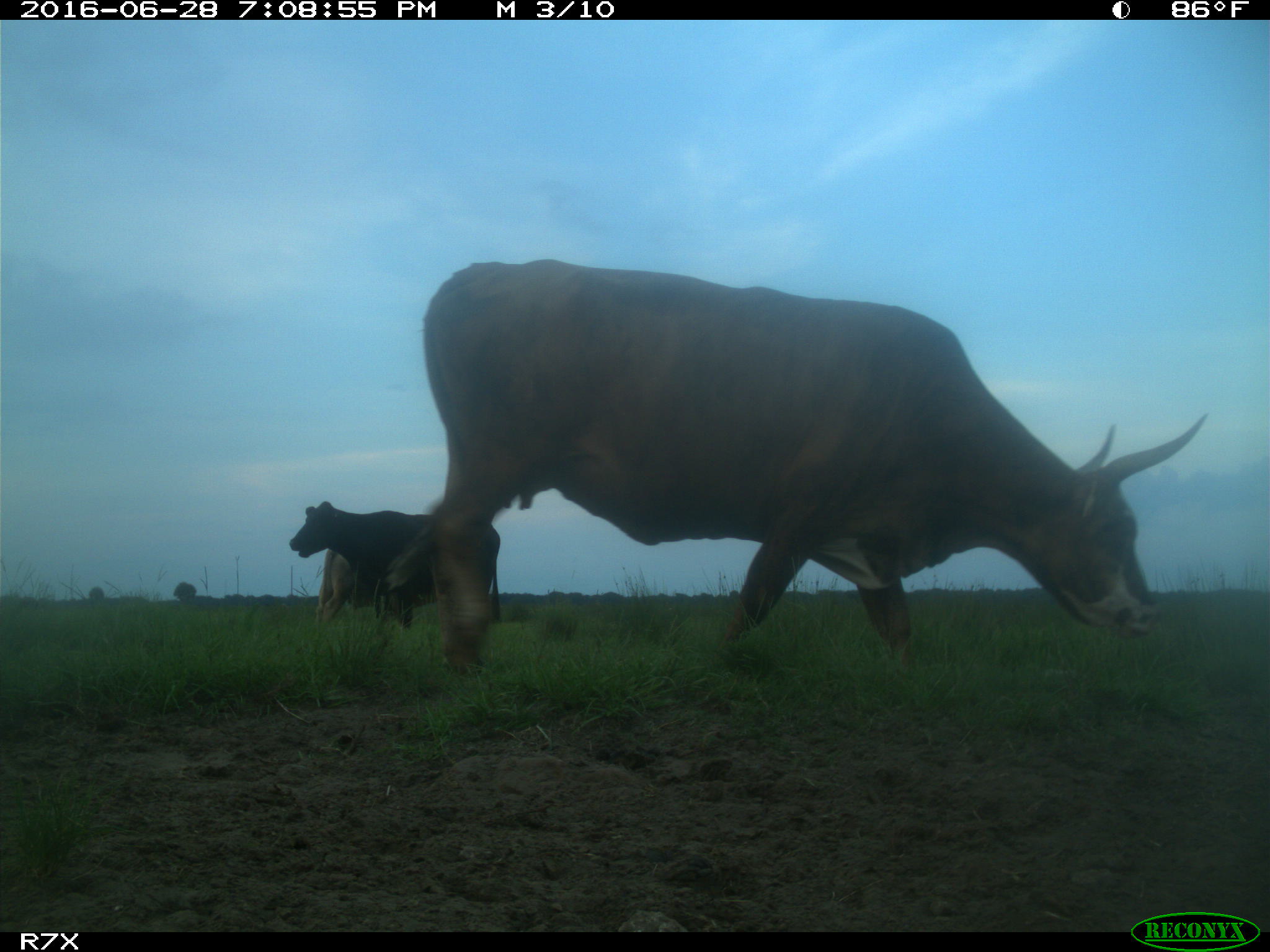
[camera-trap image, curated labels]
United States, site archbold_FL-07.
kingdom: Animalia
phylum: Chordata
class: Mammalia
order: Artiodactyla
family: Bovidae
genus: Bos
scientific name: Bos taurus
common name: domestic cow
Bos taurus (domestic cow).